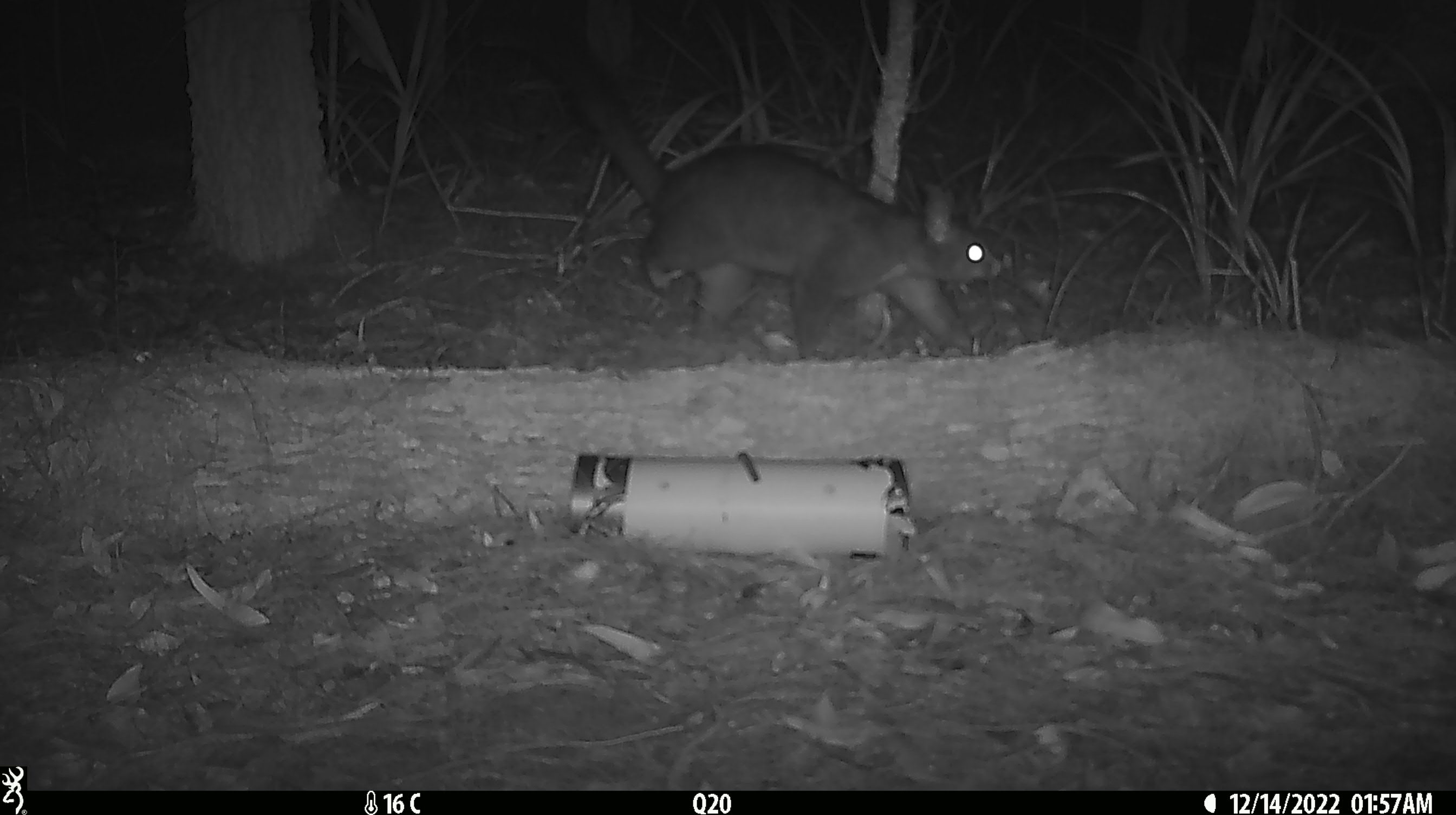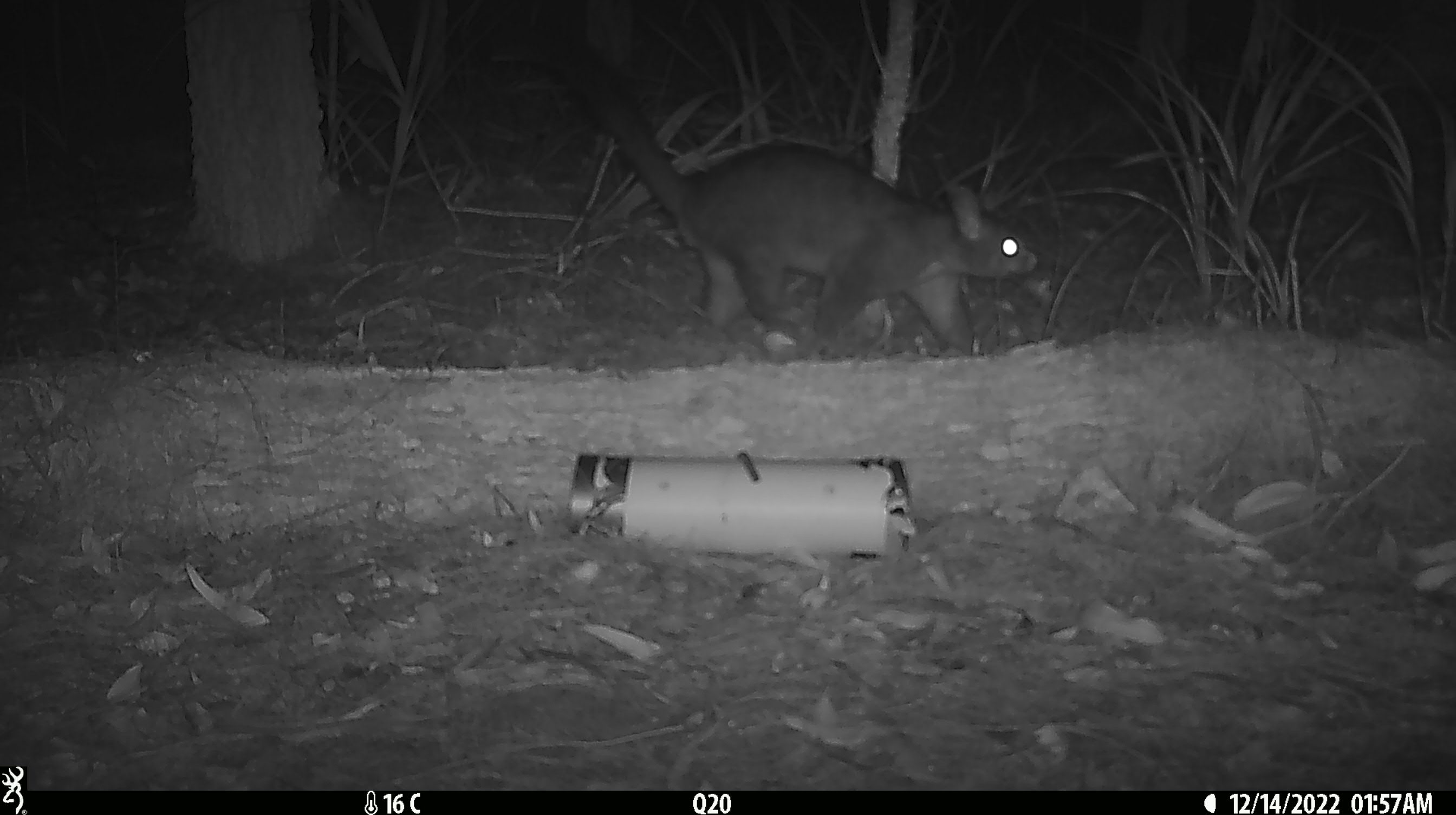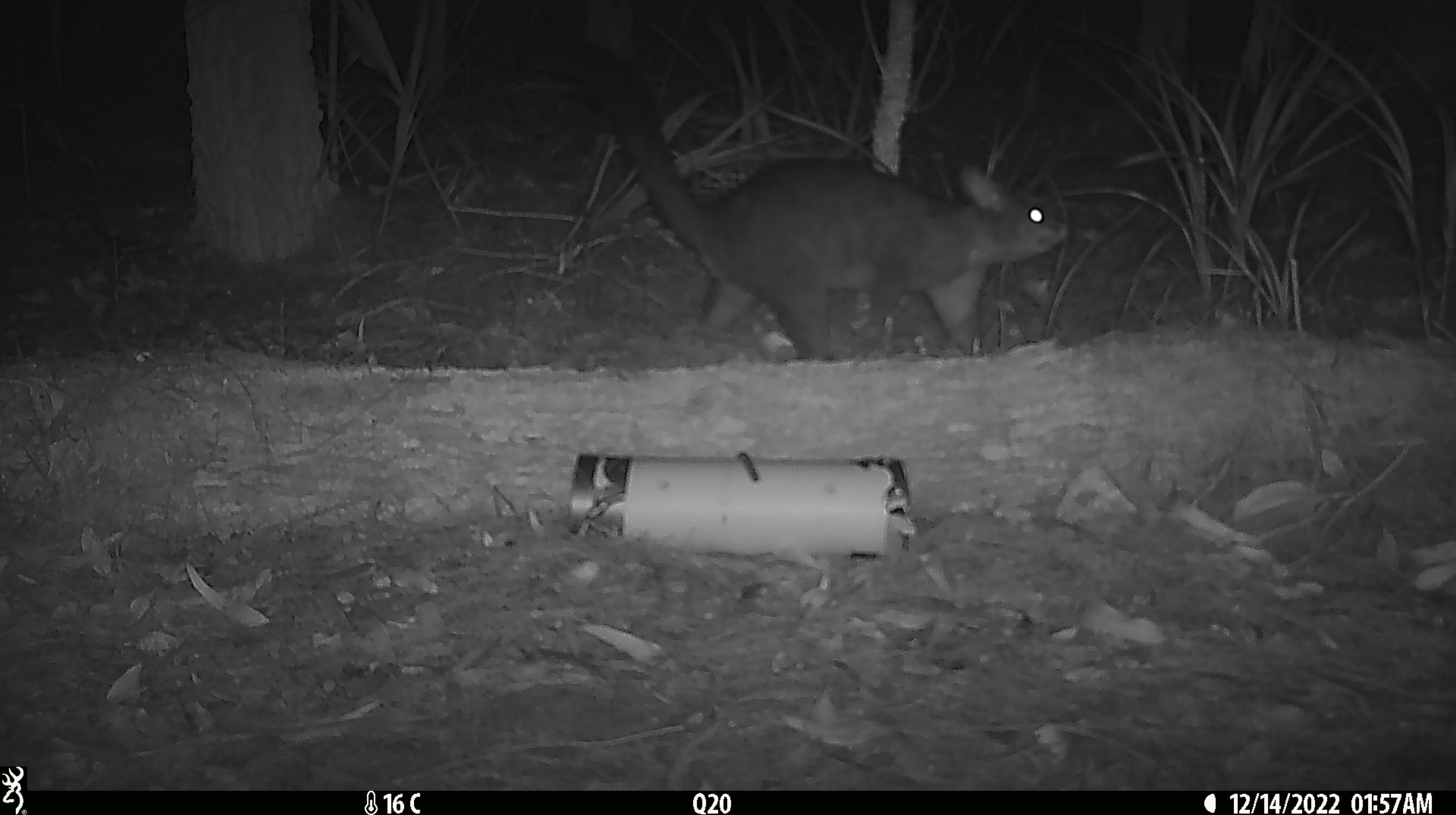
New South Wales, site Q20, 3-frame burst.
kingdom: Animalia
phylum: Chordata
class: Mammalia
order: Diprotodontia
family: Phalangeridae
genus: Trichosurus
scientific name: Trichosurus vulpecula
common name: common brushtail possum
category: possum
Possum (common brushtail possum) (Trichosurus vulpecula).